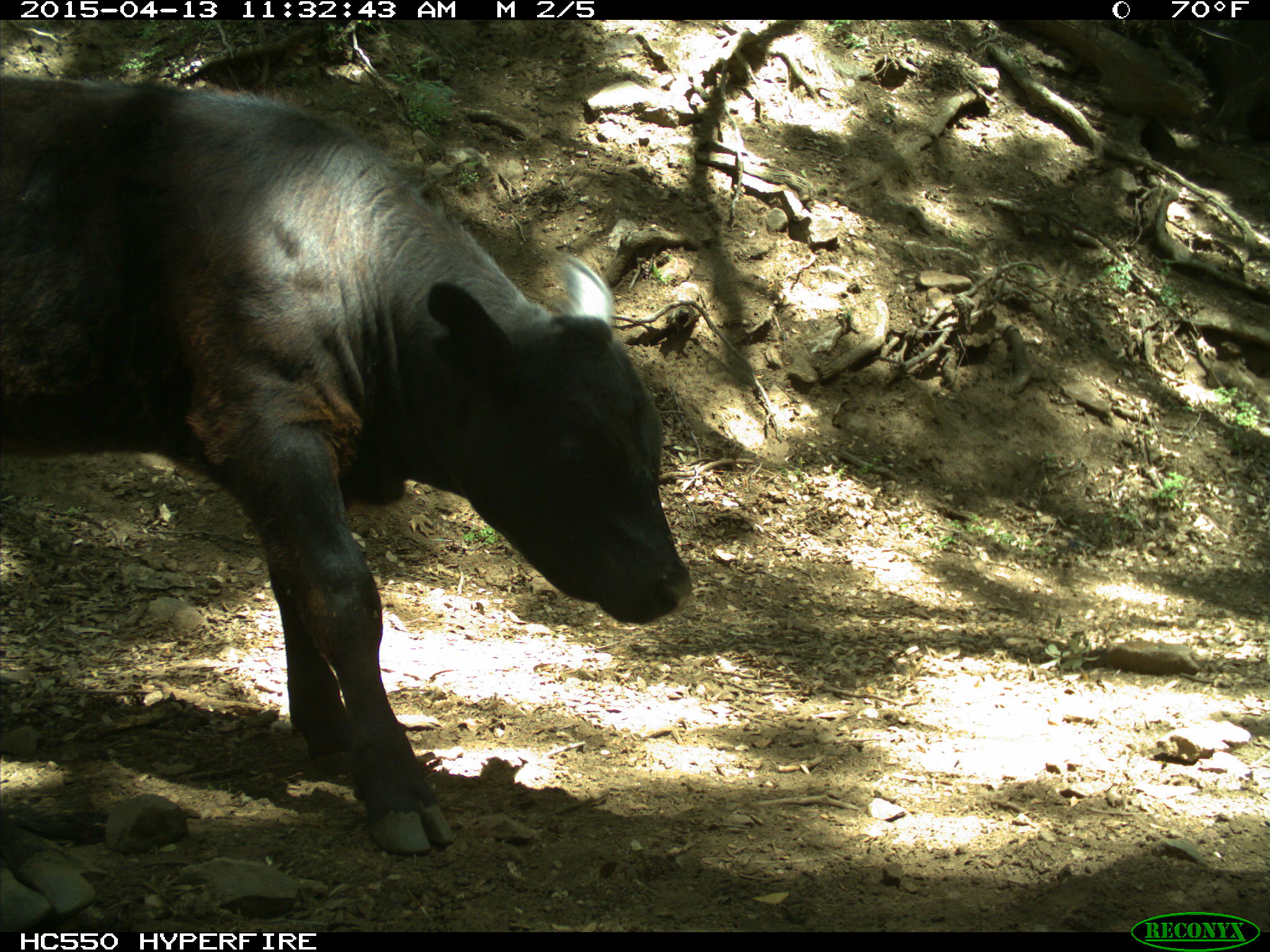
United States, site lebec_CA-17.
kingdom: Animalia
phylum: Chordata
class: Mammalia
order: Artiodactyla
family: Bovidae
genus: Bos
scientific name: Bos taurus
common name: domestic cow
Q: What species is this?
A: Bos taurus (domestic cow).